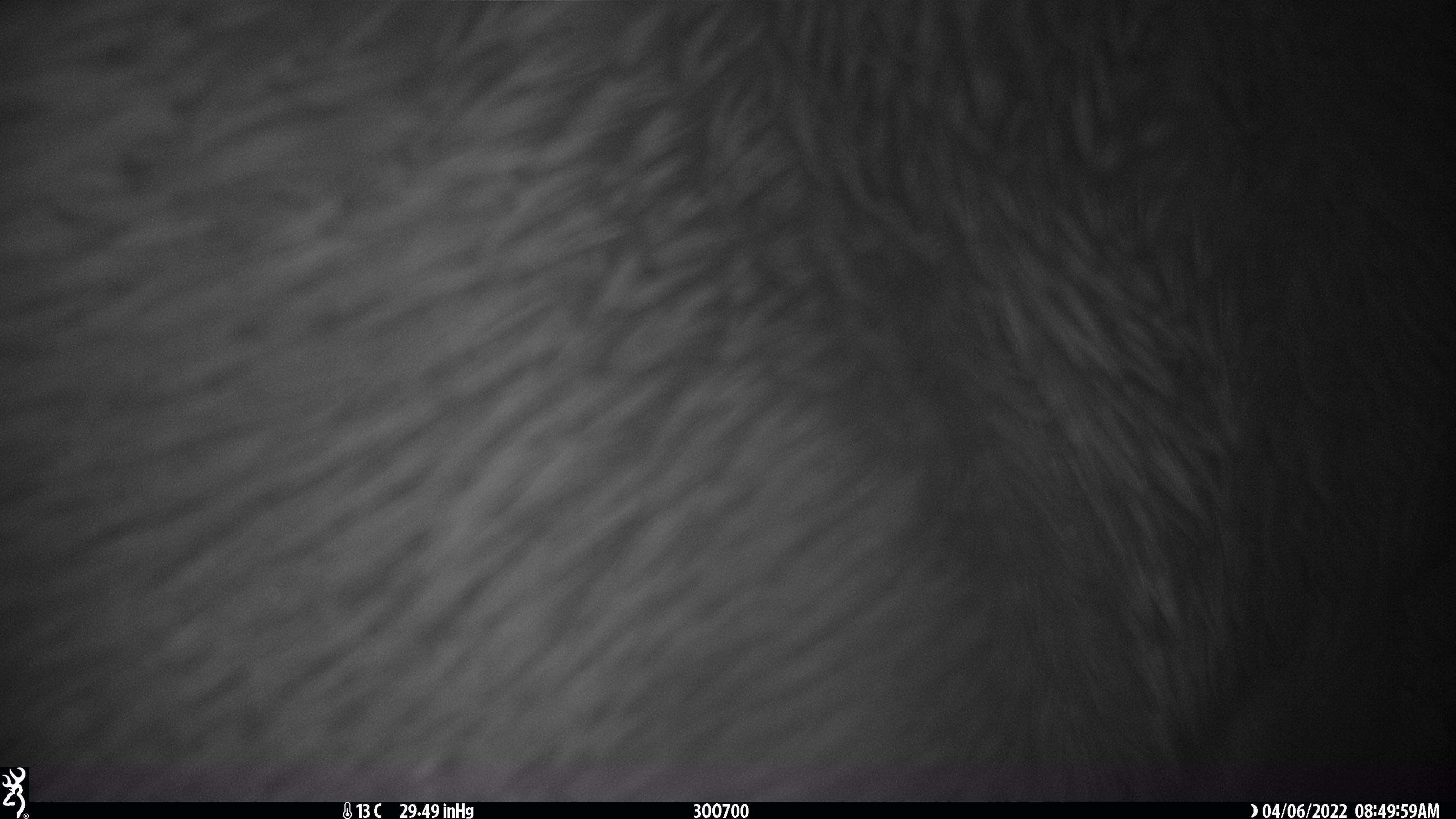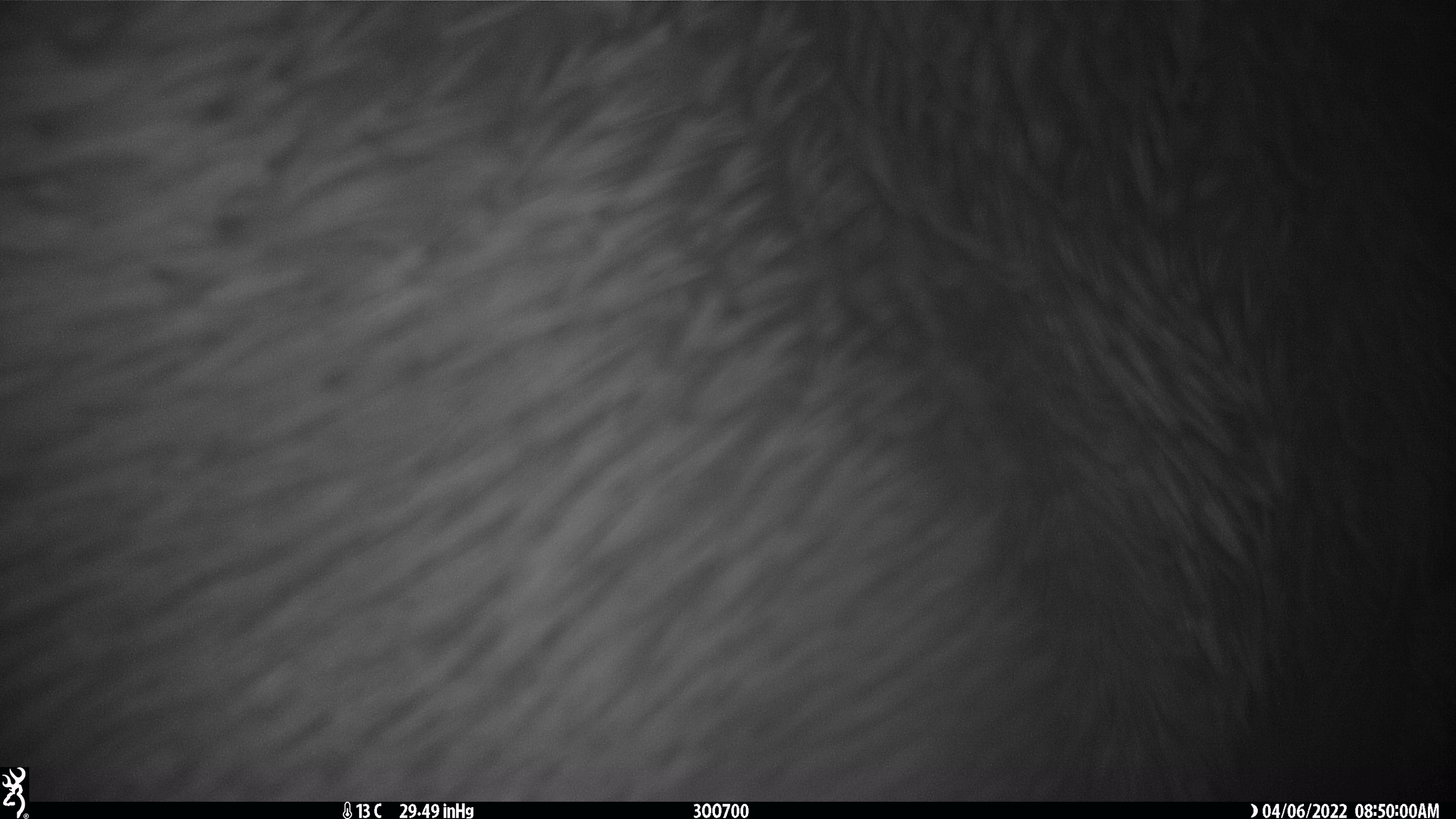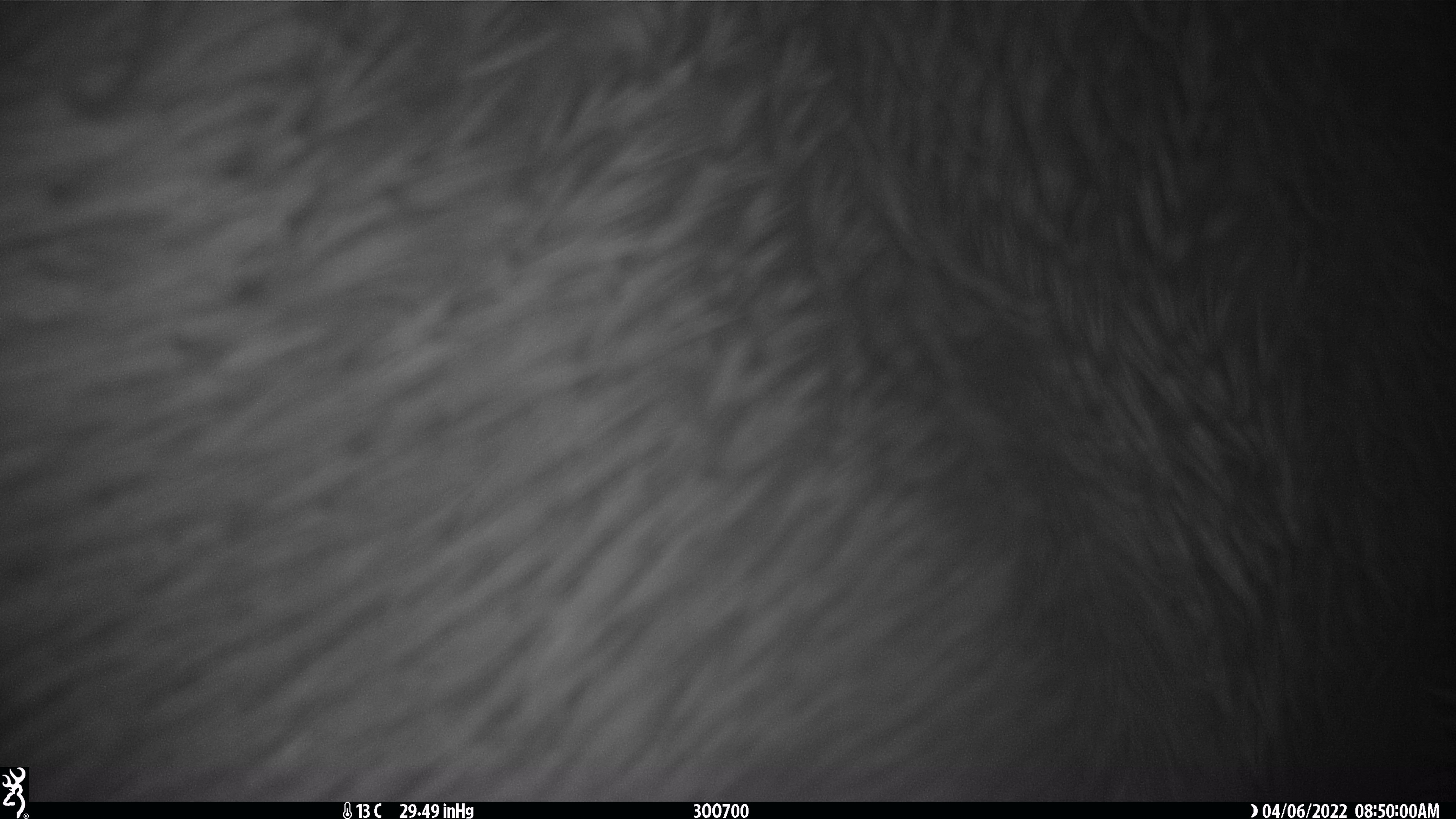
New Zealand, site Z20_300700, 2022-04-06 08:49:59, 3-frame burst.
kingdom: Animalia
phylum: Chordata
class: Mammalia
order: Artiodactyla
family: Cervidae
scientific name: Cervidae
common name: deer